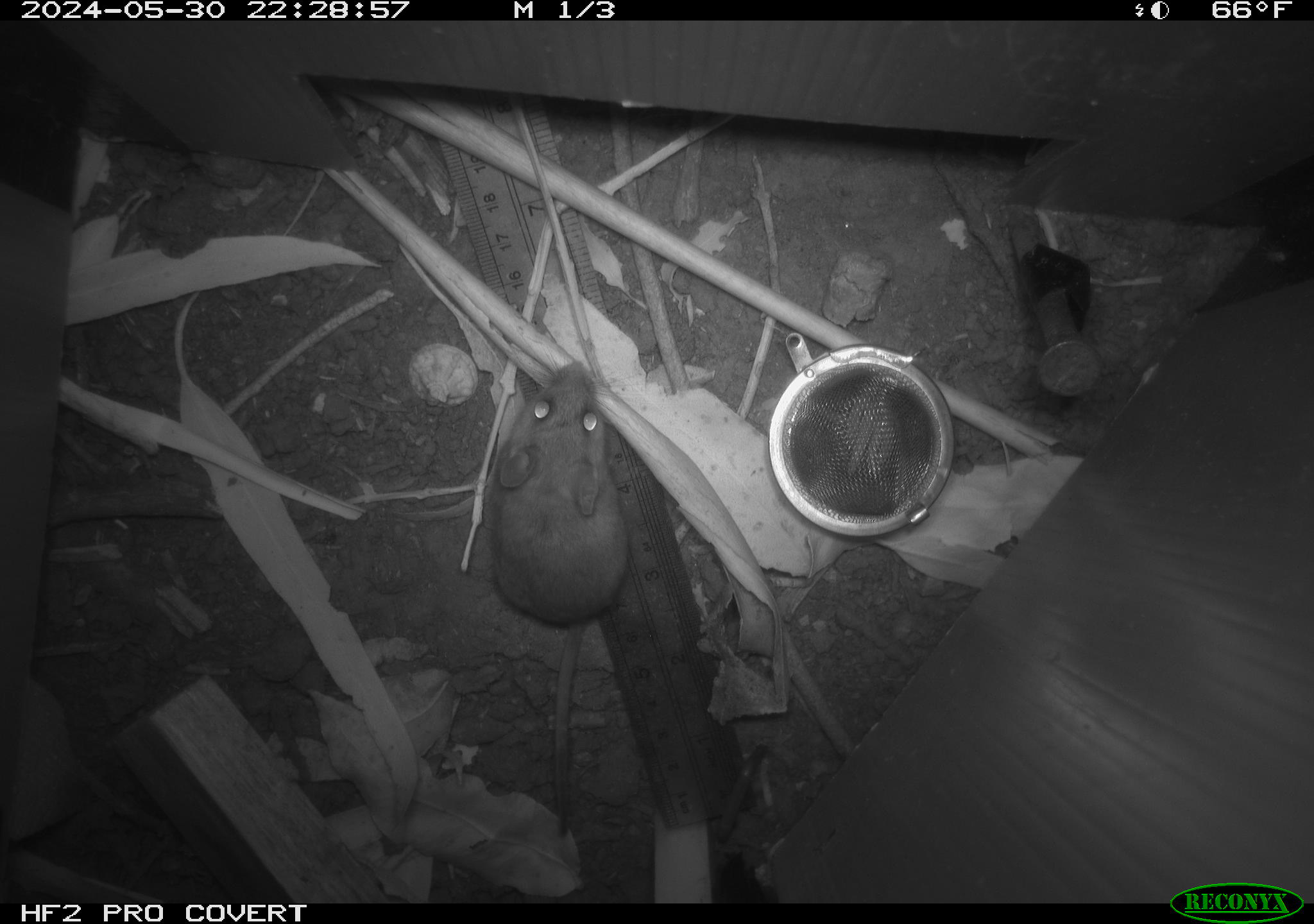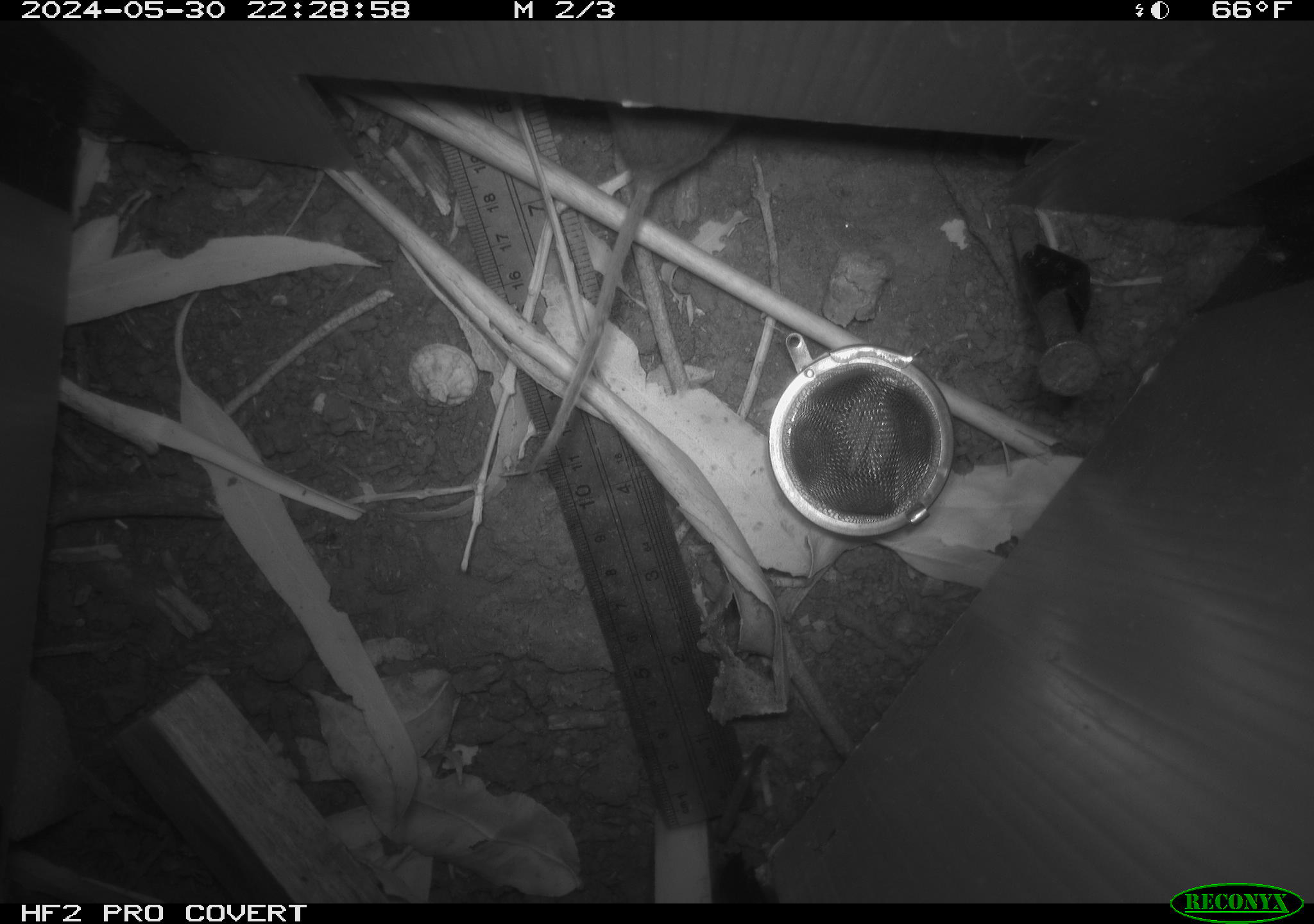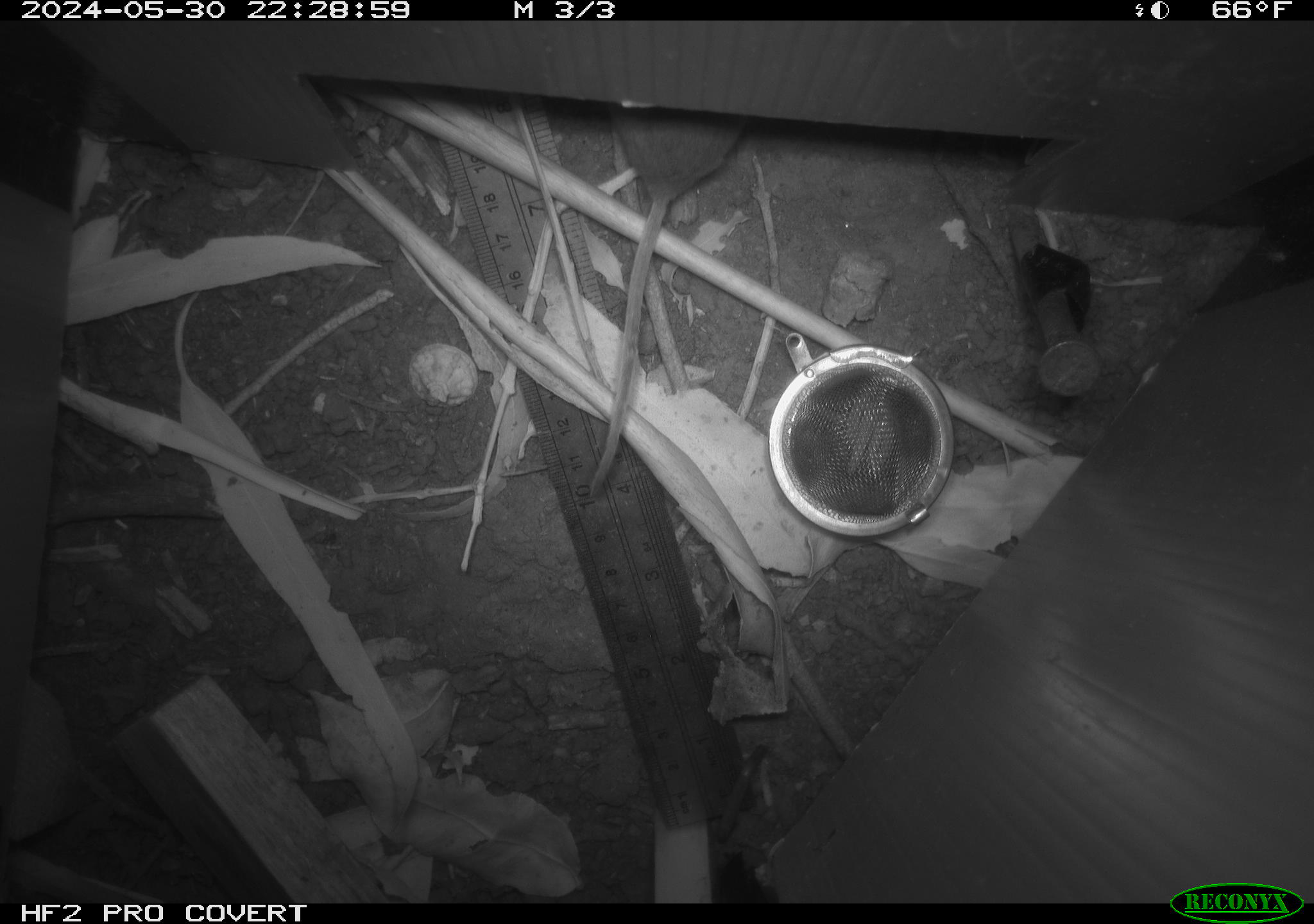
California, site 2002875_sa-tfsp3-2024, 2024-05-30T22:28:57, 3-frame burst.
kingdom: Animalia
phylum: Chordata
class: Mammalia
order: Rodentia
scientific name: Rodentia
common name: mouse species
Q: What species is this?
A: Mouse species (Rodentia).